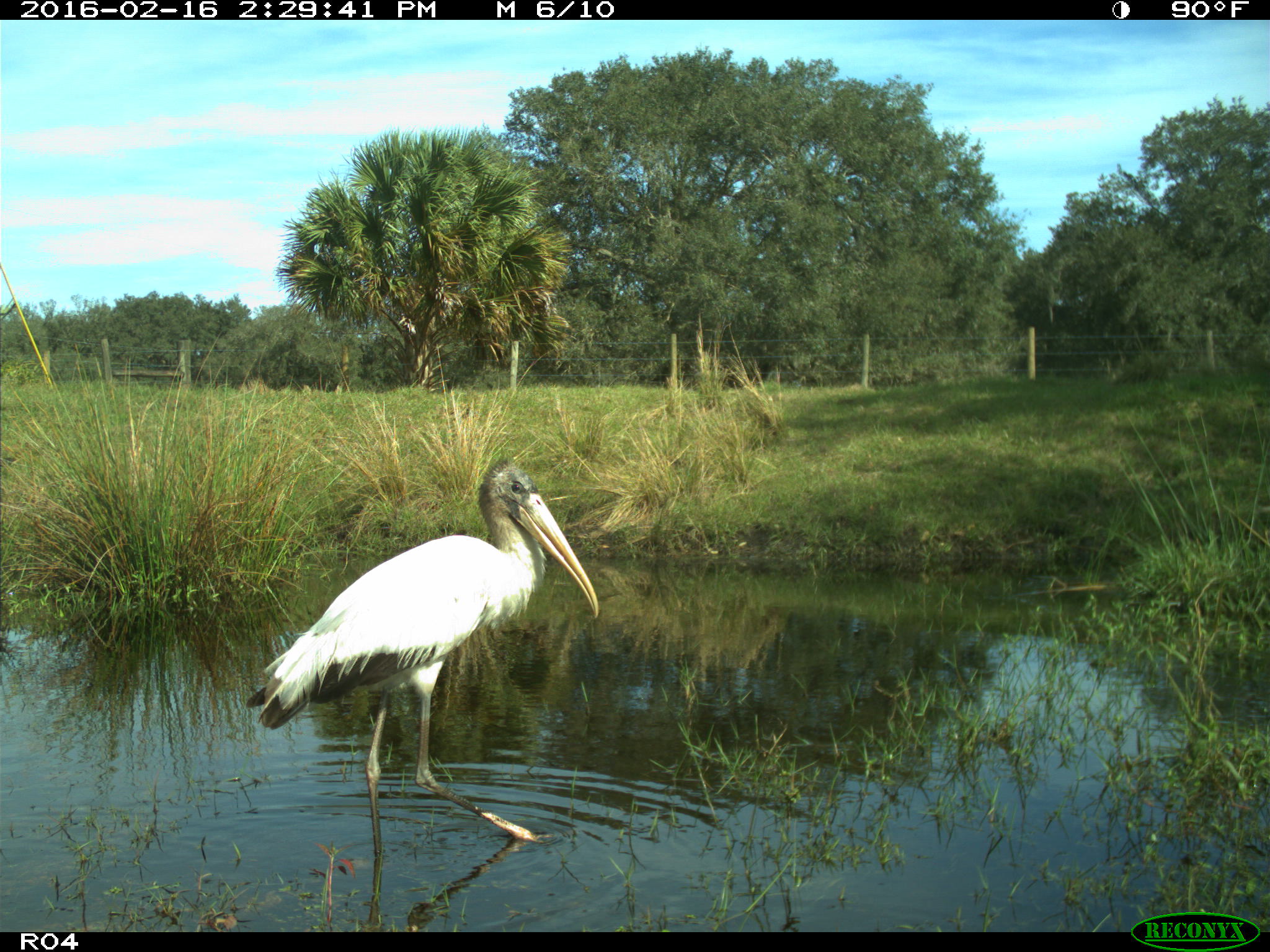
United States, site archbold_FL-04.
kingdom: Animalia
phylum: Chordata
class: Aves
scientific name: Aves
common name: birds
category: unidentified bird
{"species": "unidentified bird (birds) (Aves)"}